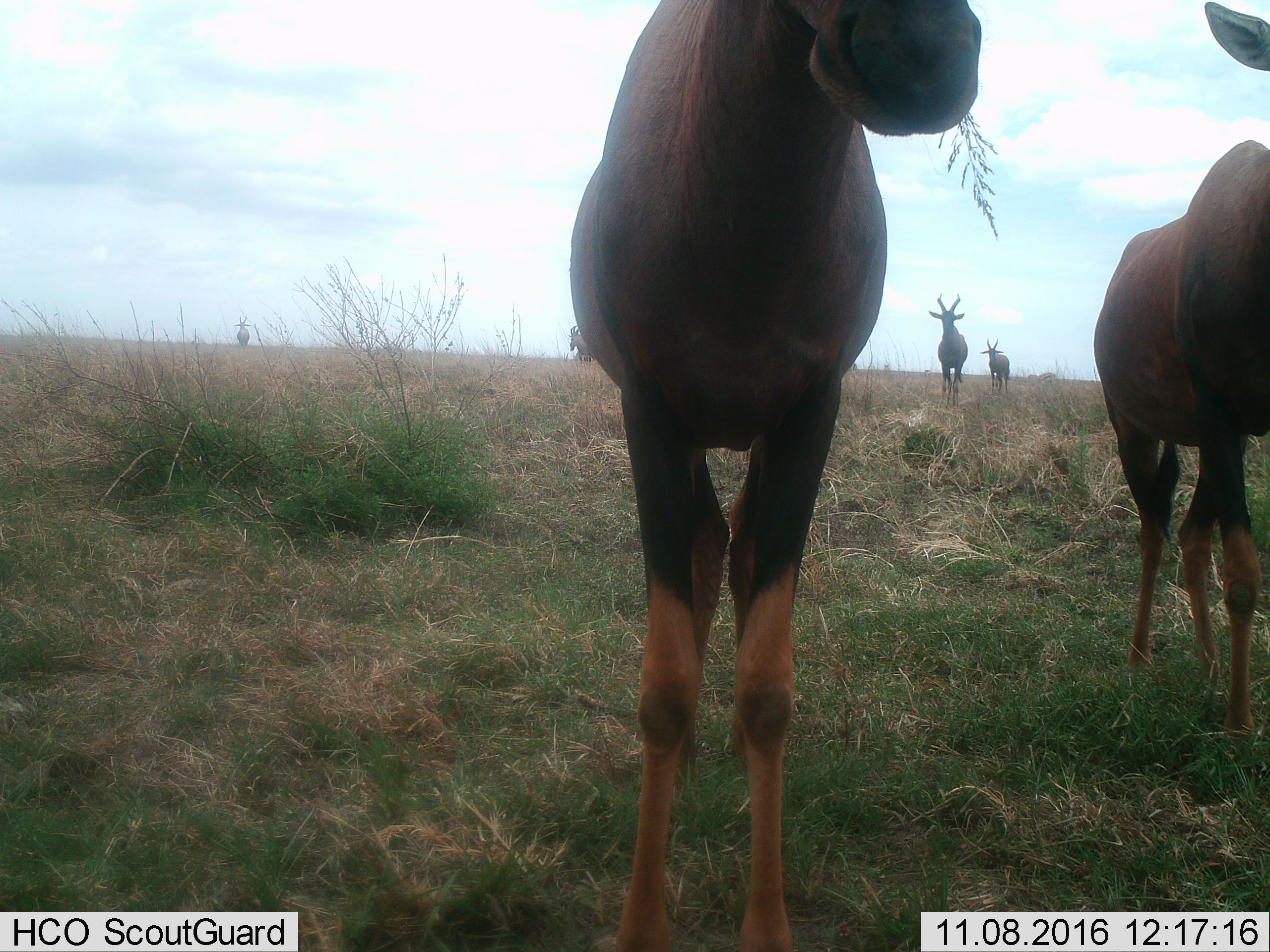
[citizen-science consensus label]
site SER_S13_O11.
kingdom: Animalia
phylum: Chordata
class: Mammalia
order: Artiodactyla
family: Bovidae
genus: Damaliscus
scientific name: Damaliscus lunatus jimela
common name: topi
Topi (Damaliscus lunatus jimela), count 6. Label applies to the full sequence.